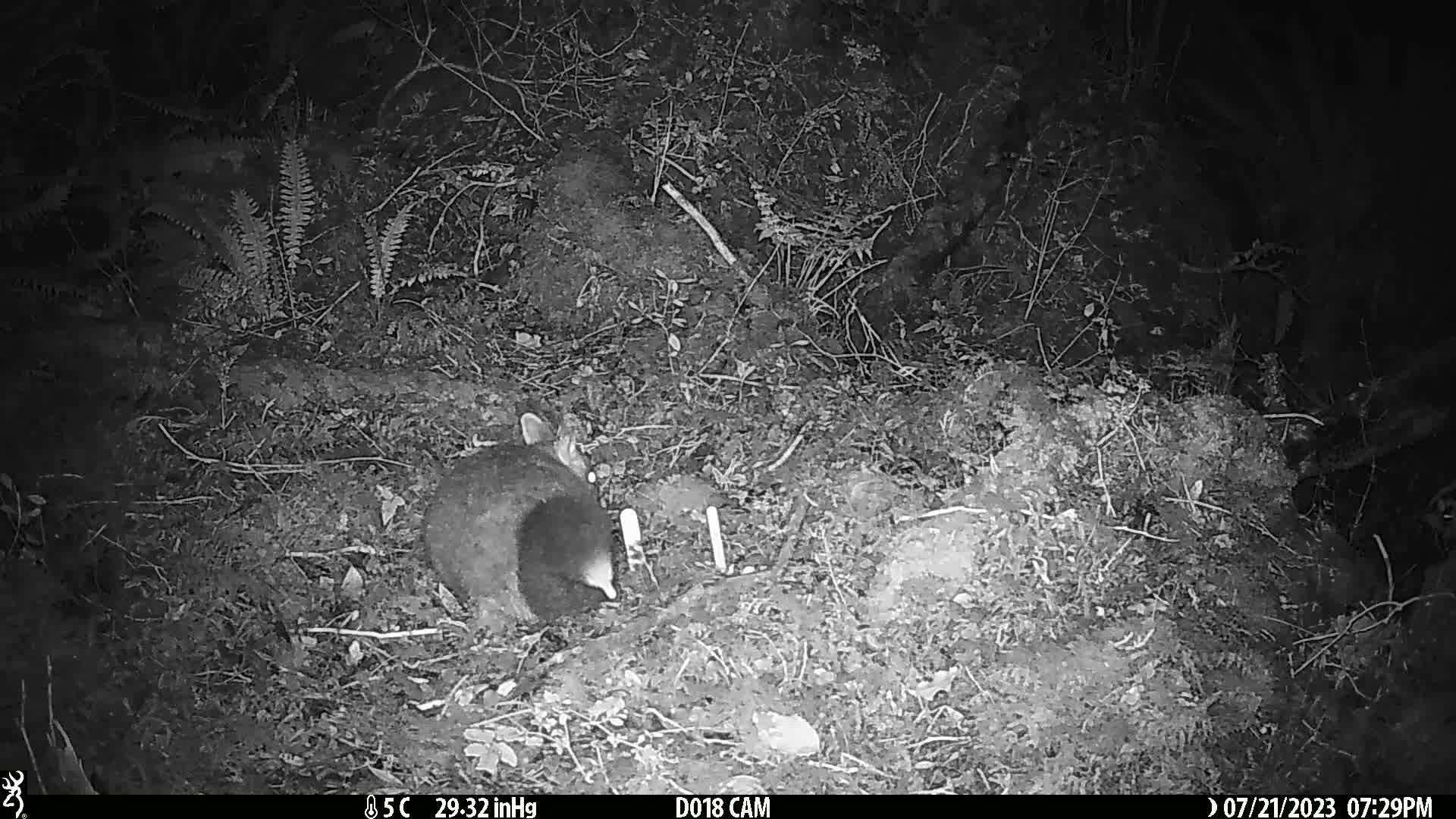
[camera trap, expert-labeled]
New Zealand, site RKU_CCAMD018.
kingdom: Animalia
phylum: Chordata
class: Mammalia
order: Diprotodontia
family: Phalangeridae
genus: Trichosurus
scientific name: Trichosurus vulpecula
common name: common brushtail possum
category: possum